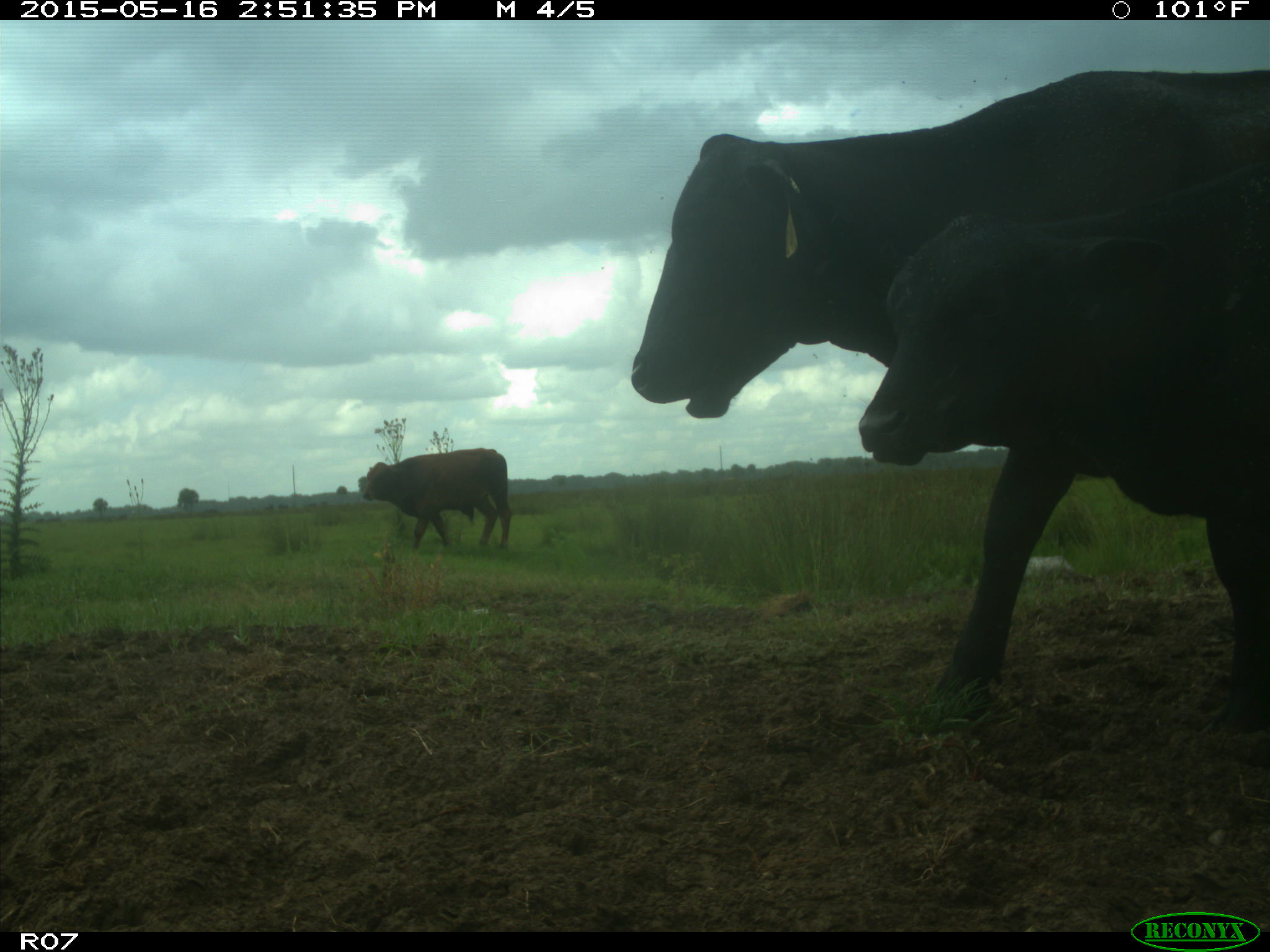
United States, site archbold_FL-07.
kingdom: Animalia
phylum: Chordata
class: Mammalia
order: Artiodactyla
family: Bovidae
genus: Bos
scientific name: Bos taurus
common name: domestic cow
Bos taurus (domestic cow).